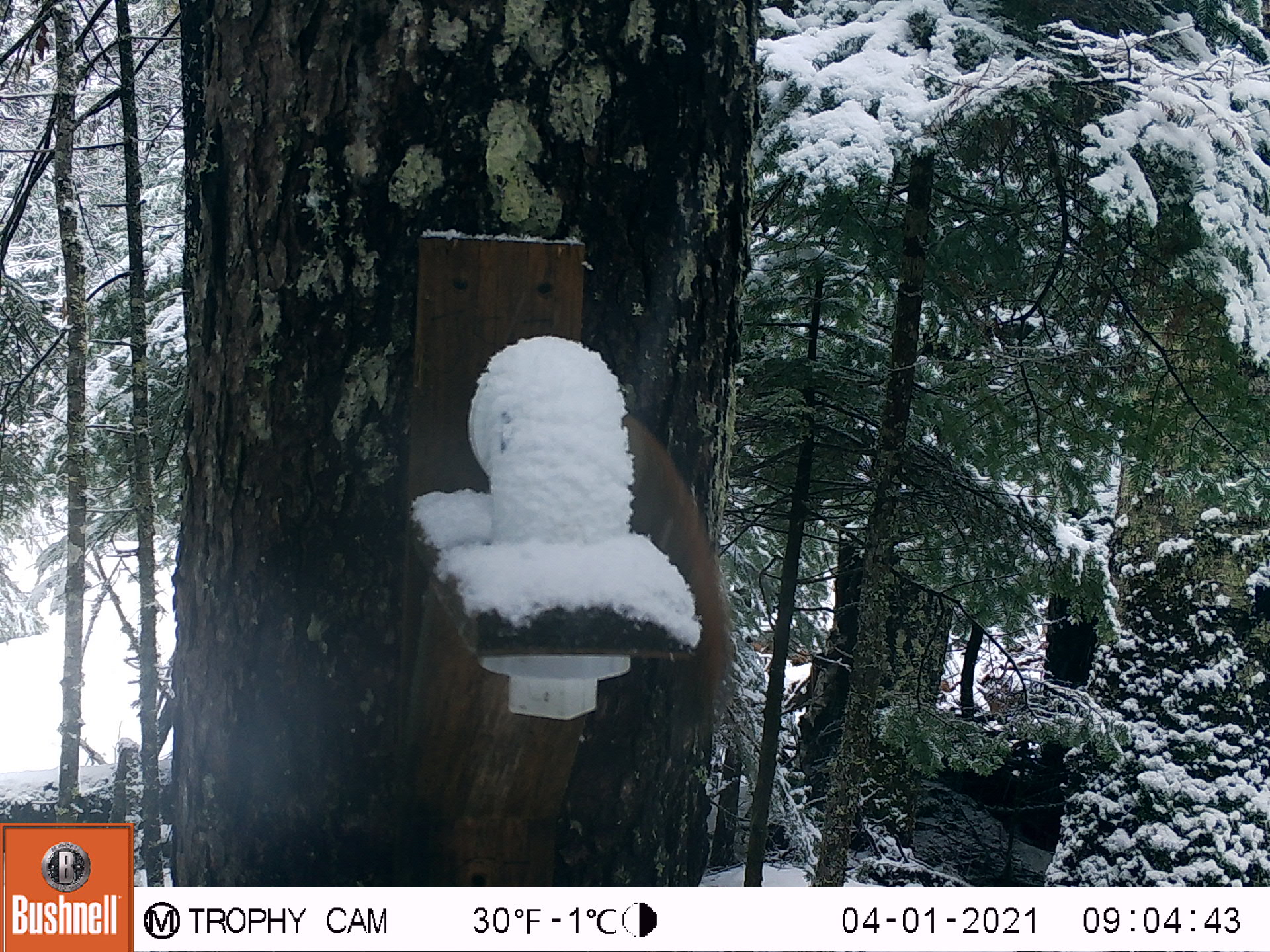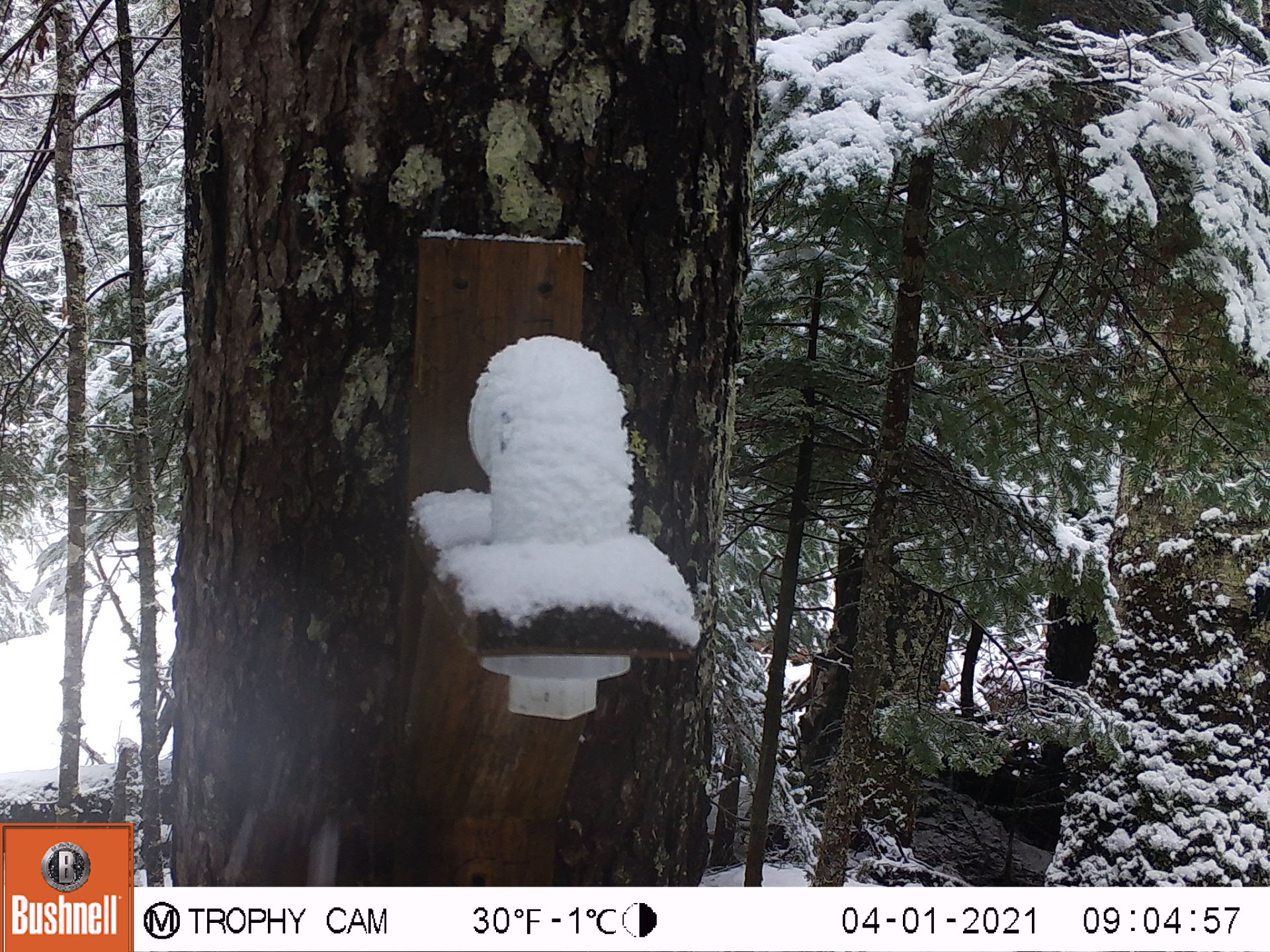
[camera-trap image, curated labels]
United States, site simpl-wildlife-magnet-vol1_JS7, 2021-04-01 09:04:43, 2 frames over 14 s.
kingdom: Animalia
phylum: Chordata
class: Mammalia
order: Rodentia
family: Sciuridae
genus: Tamiasciurus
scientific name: Tamiasciurus hudsonicus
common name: red squirrel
Red squirrel (Tamiasciurus hudsonicus).